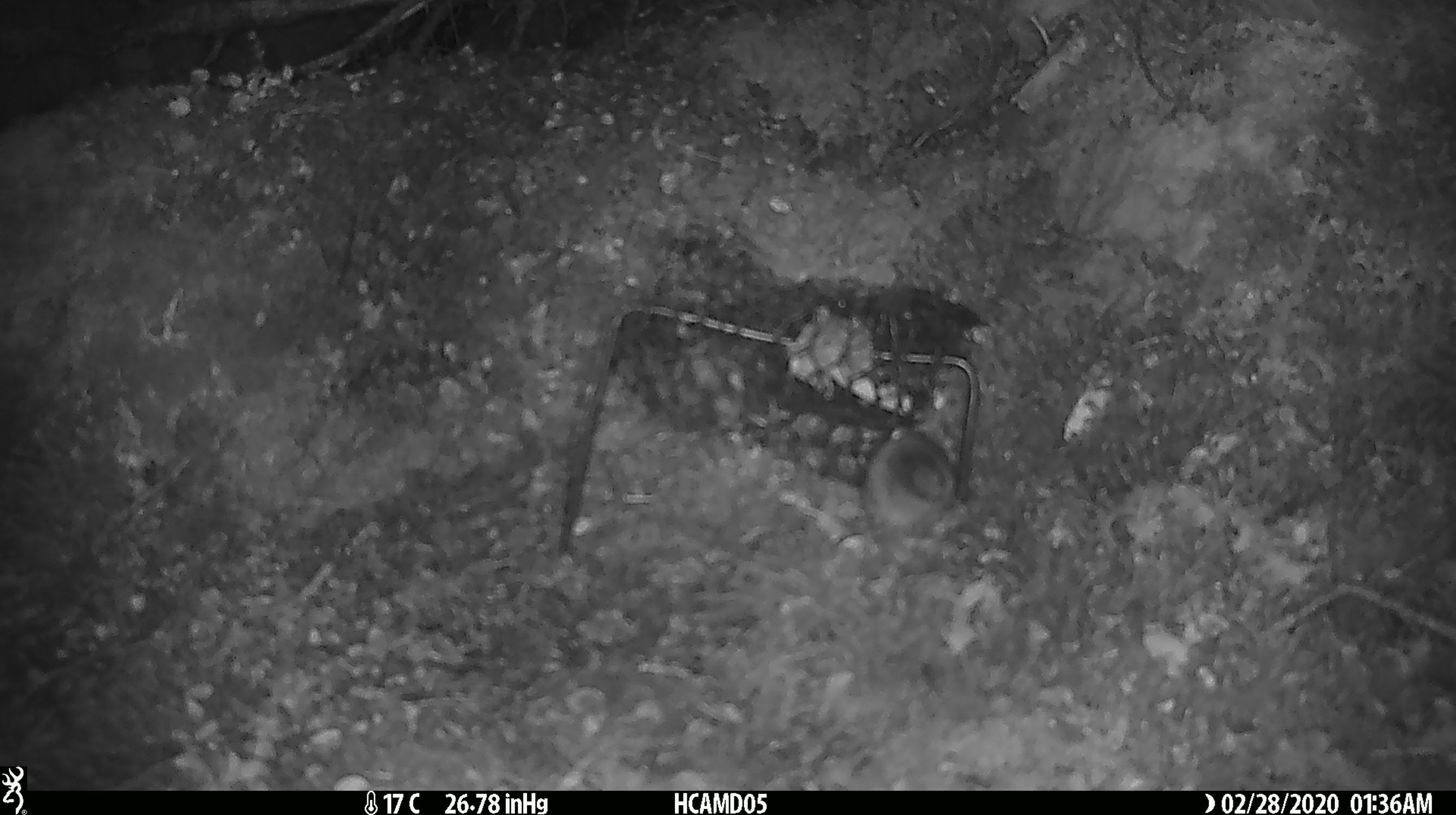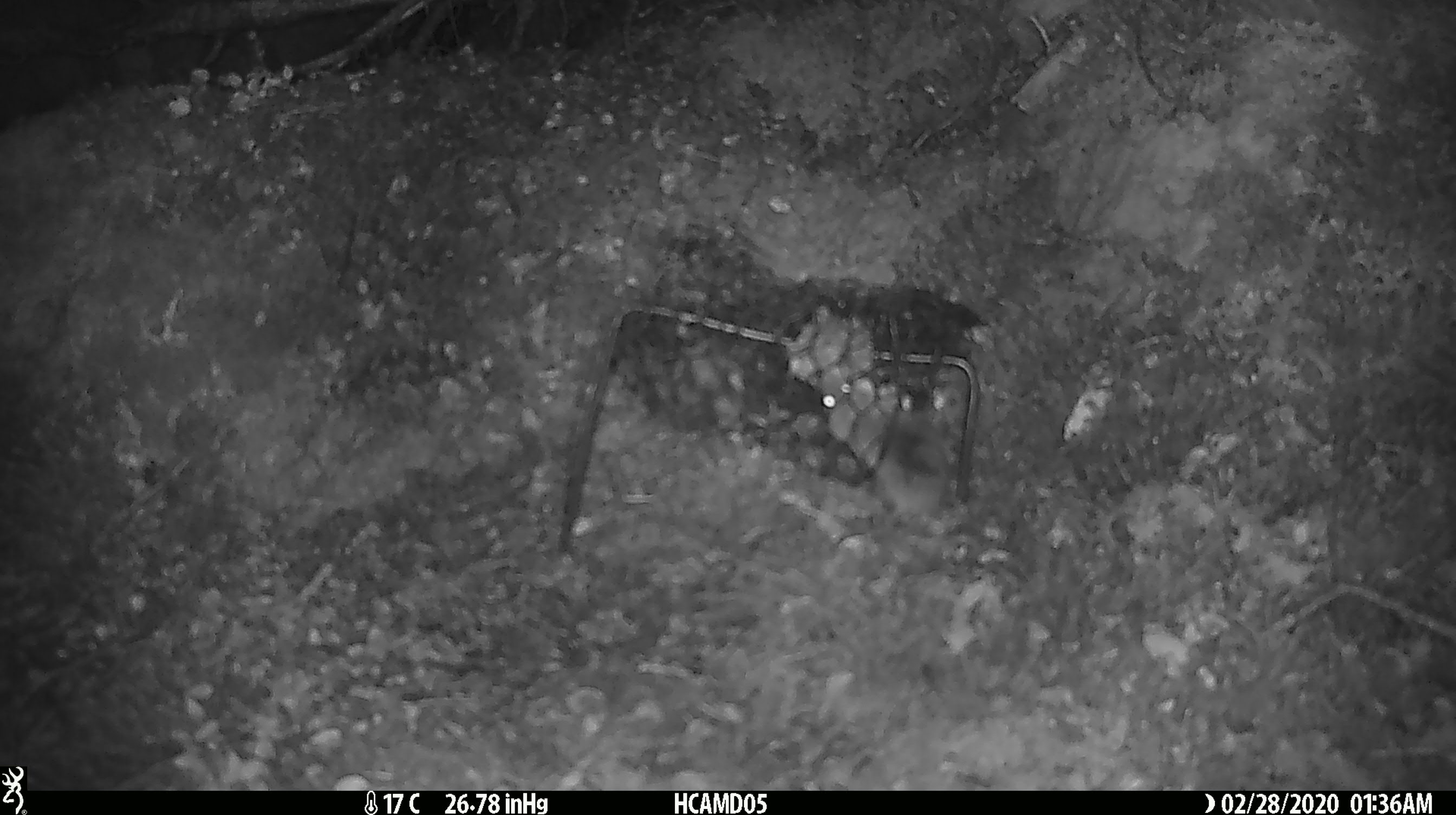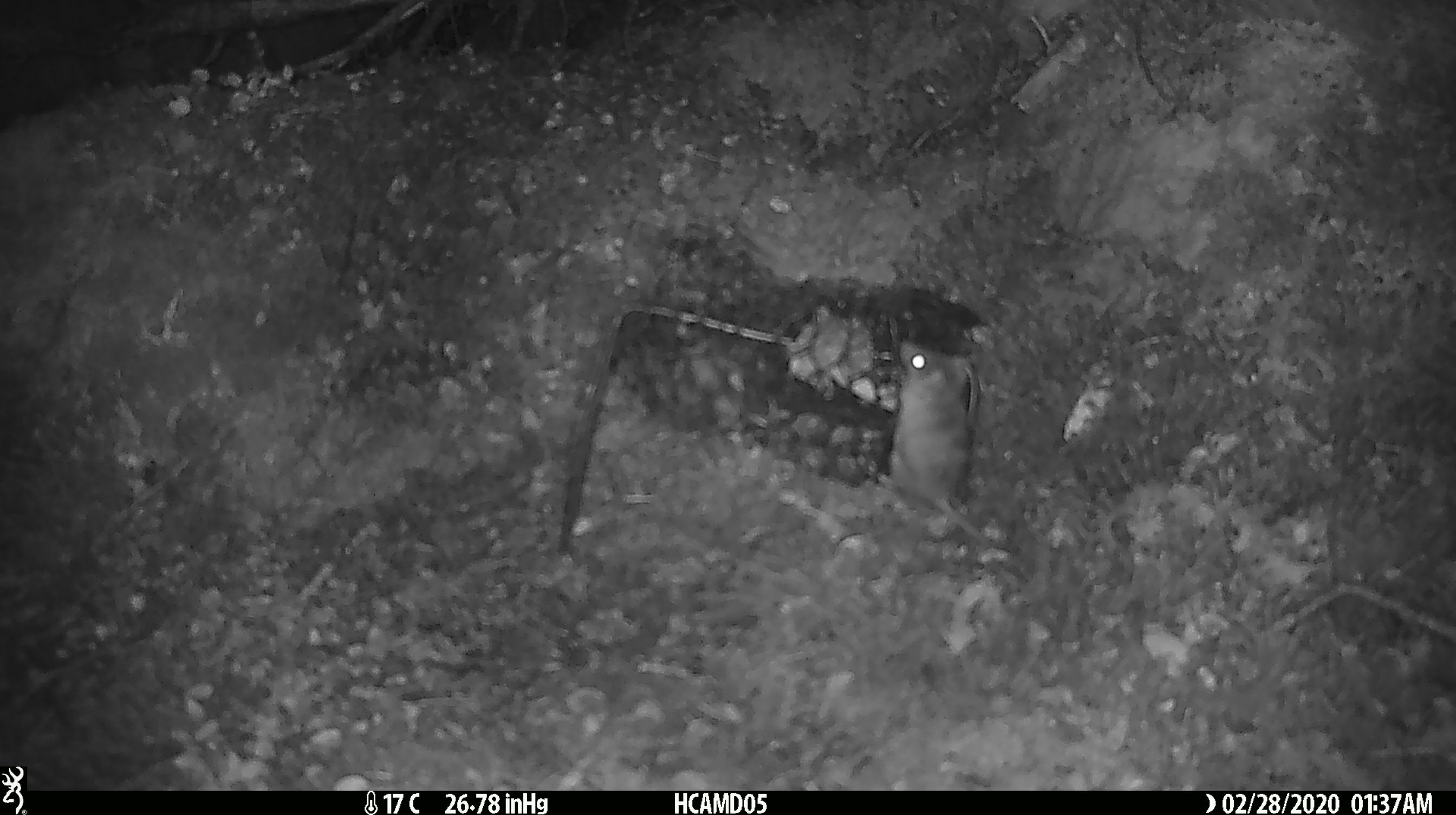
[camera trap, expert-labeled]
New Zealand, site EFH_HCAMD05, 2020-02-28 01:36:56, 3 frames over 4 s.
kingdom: Animalia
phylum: Chordata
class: Mammalia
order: Rodentia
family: Muridae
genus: Mus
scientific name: Mus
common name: mouse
Mouse (Mus).